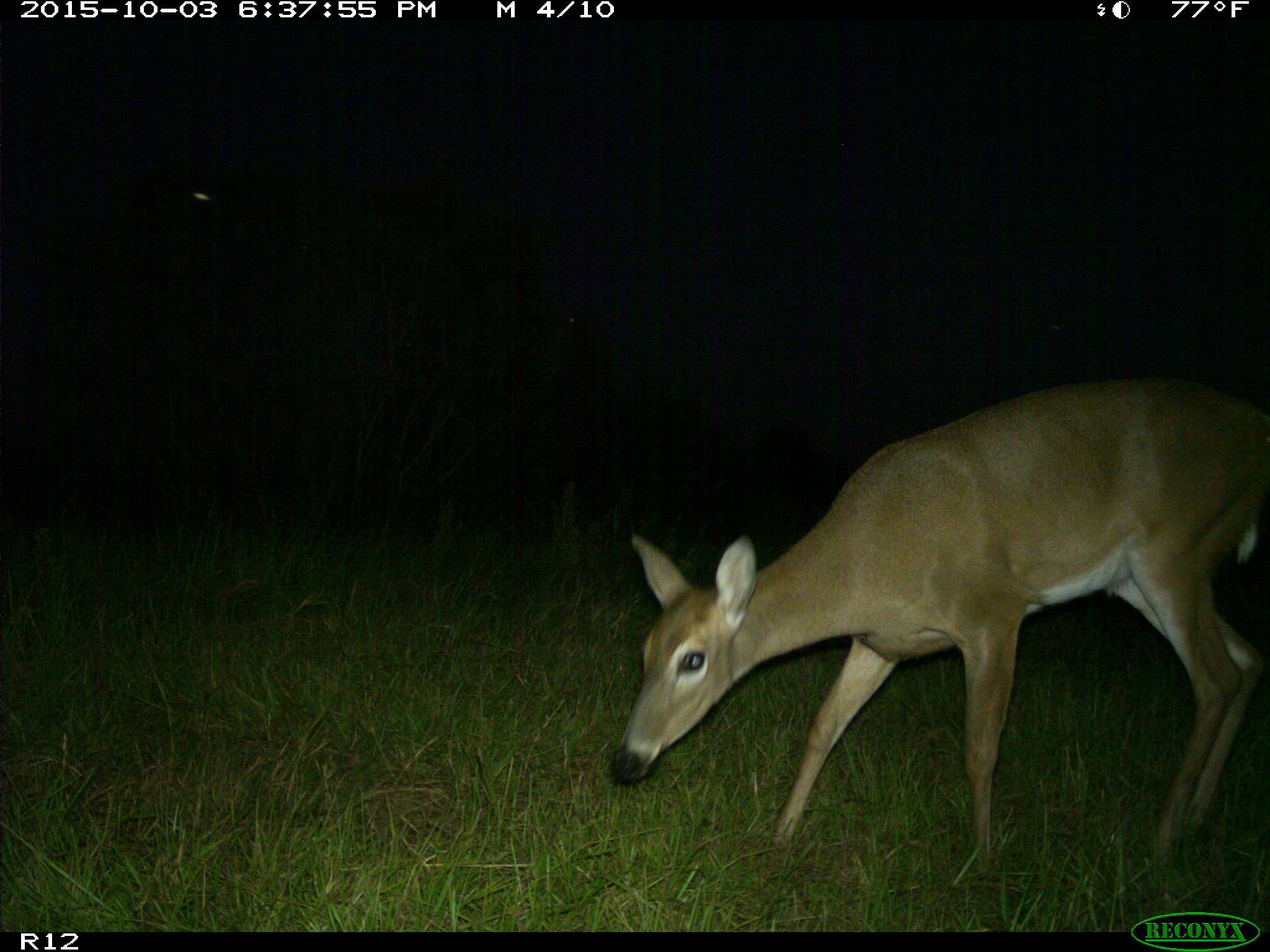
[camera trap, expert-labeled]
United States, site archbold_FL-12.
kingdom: Animalia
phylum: Chordata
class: Mammalia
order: Artiodactyla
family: Cervidae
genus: Odocoileus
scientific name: Odocoileus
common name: deer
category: unidentified deer